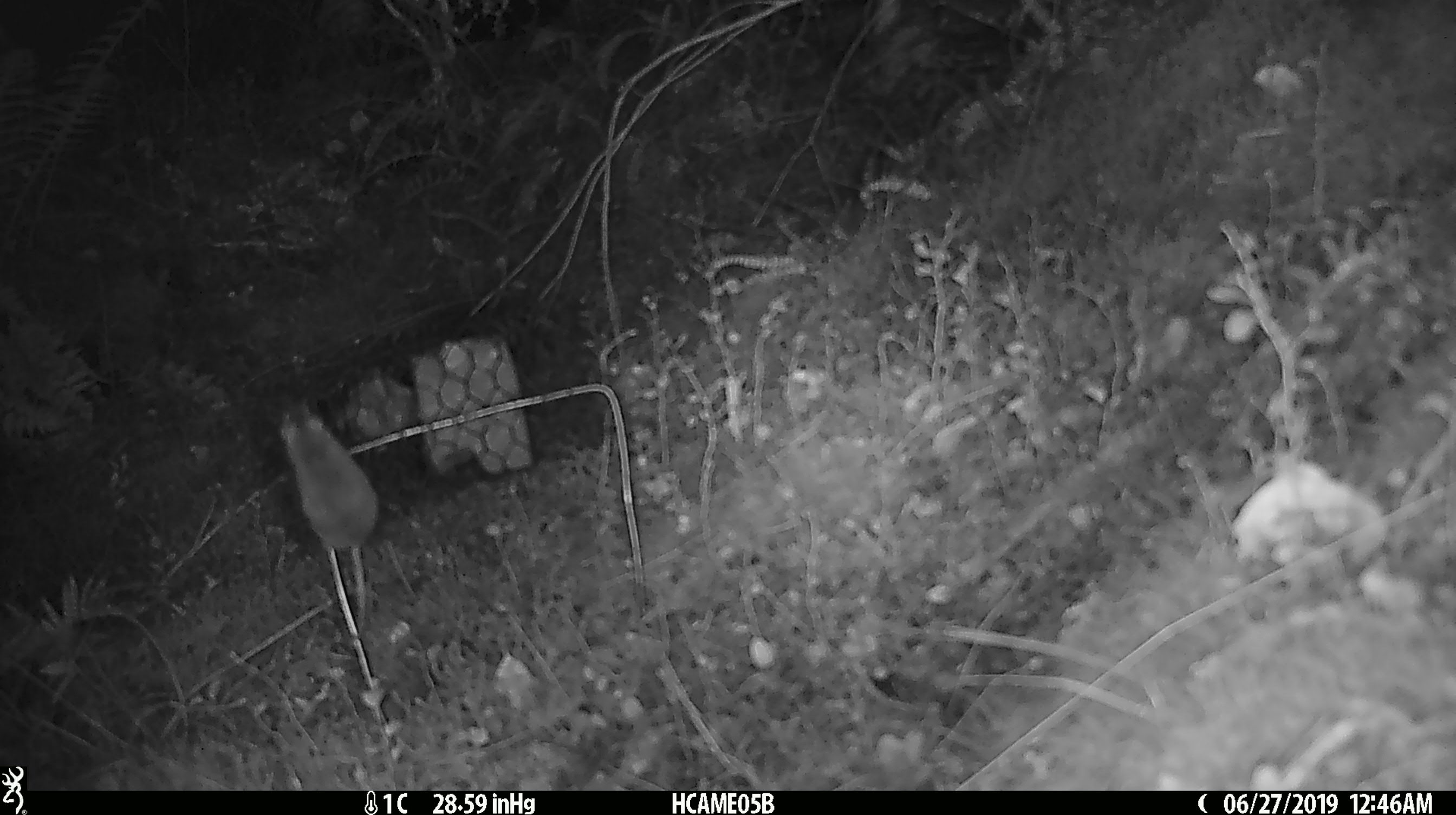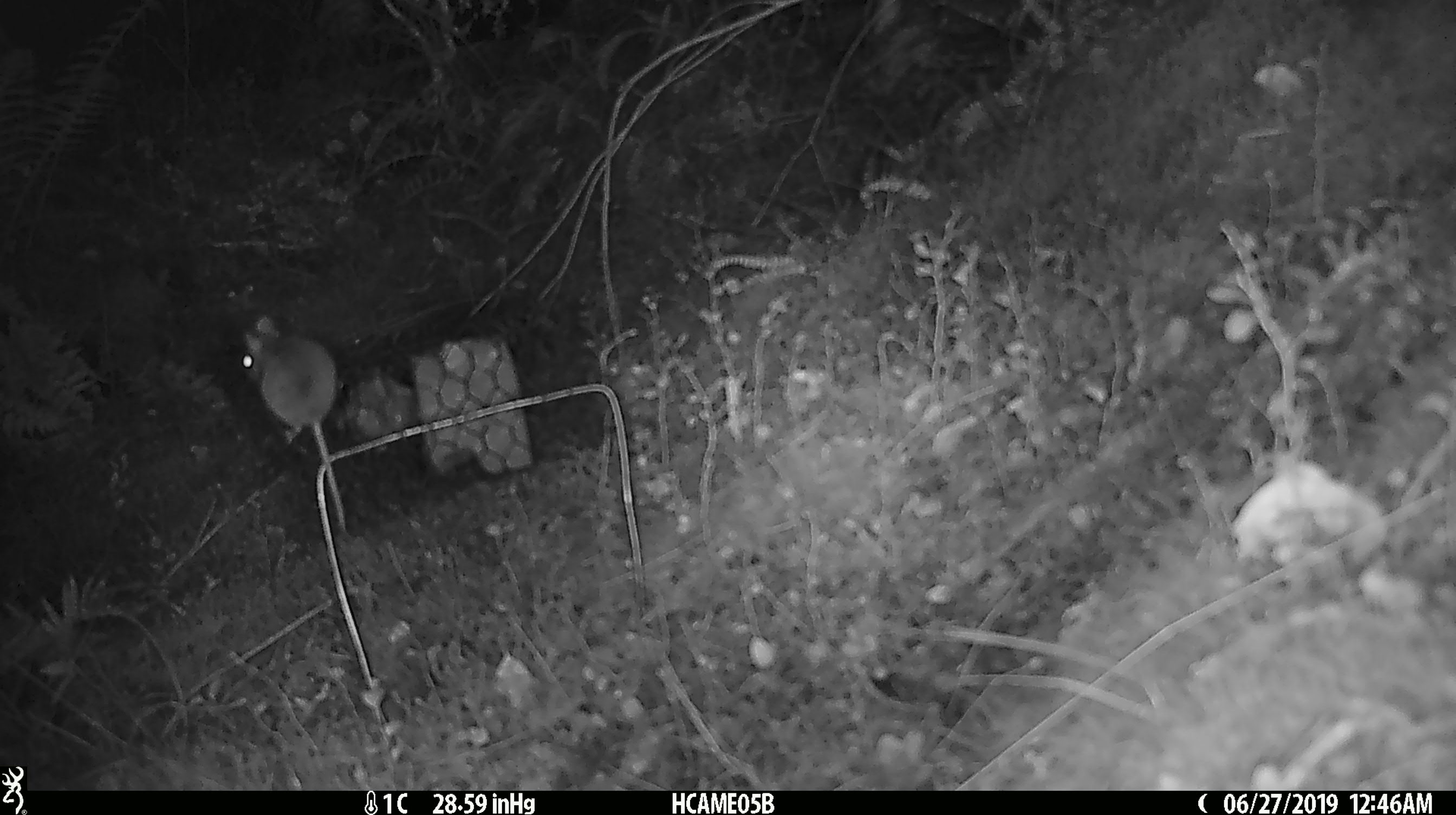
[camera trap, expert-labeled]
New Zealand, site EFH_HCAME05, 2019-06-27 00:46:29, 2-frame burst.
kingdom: Animalia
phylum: Chordata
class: Mammalia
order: Rodentia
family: Muridae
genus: Mus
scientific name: Mus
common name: mouse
Mouse (Mus).